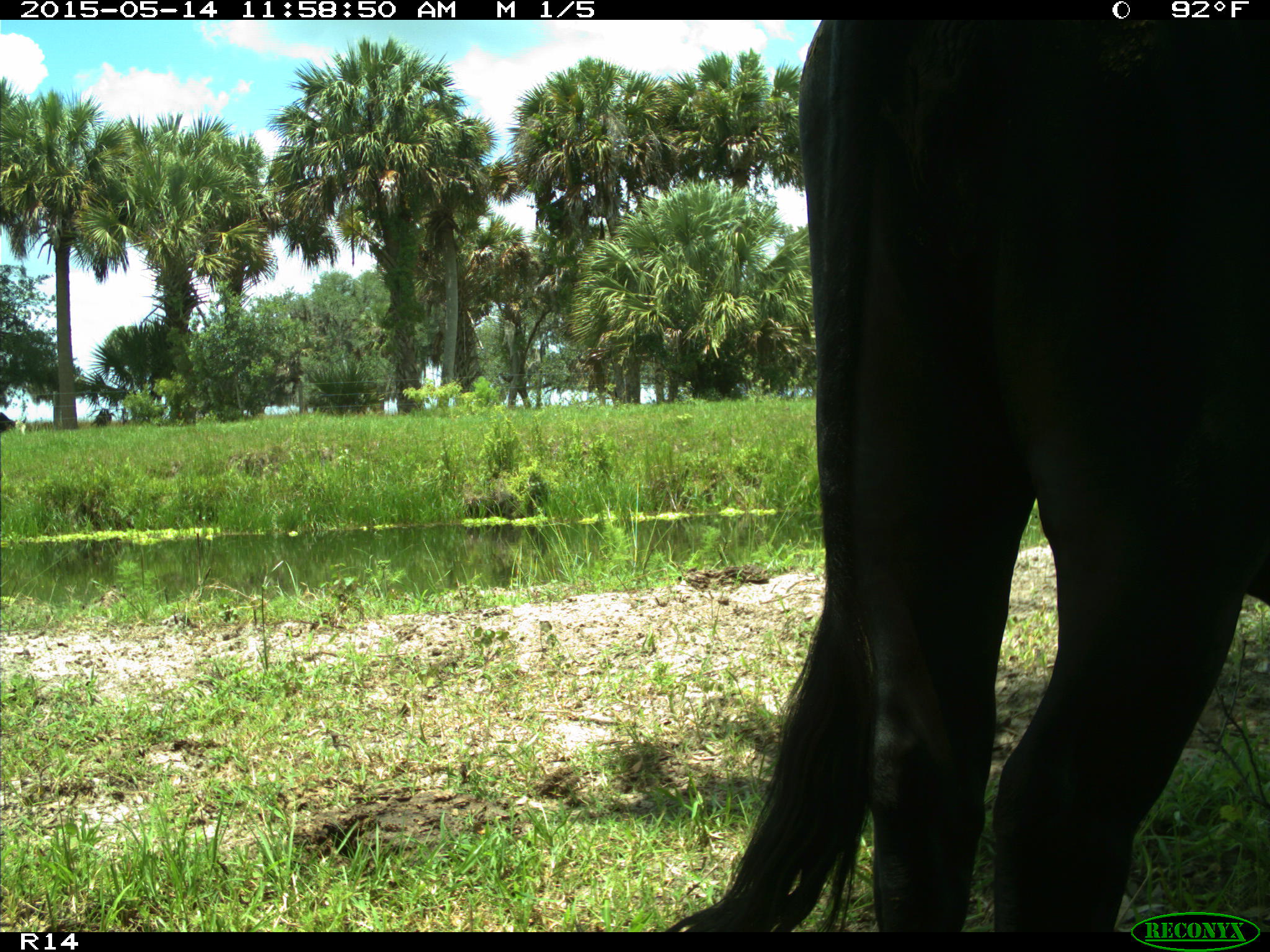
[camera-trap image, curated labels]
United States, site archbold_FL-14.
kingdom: Animalia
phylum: Chordata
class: Mammalia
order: Artiodactyla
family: Bovidae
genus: Bos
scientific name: Bos taurus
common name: domestic cow